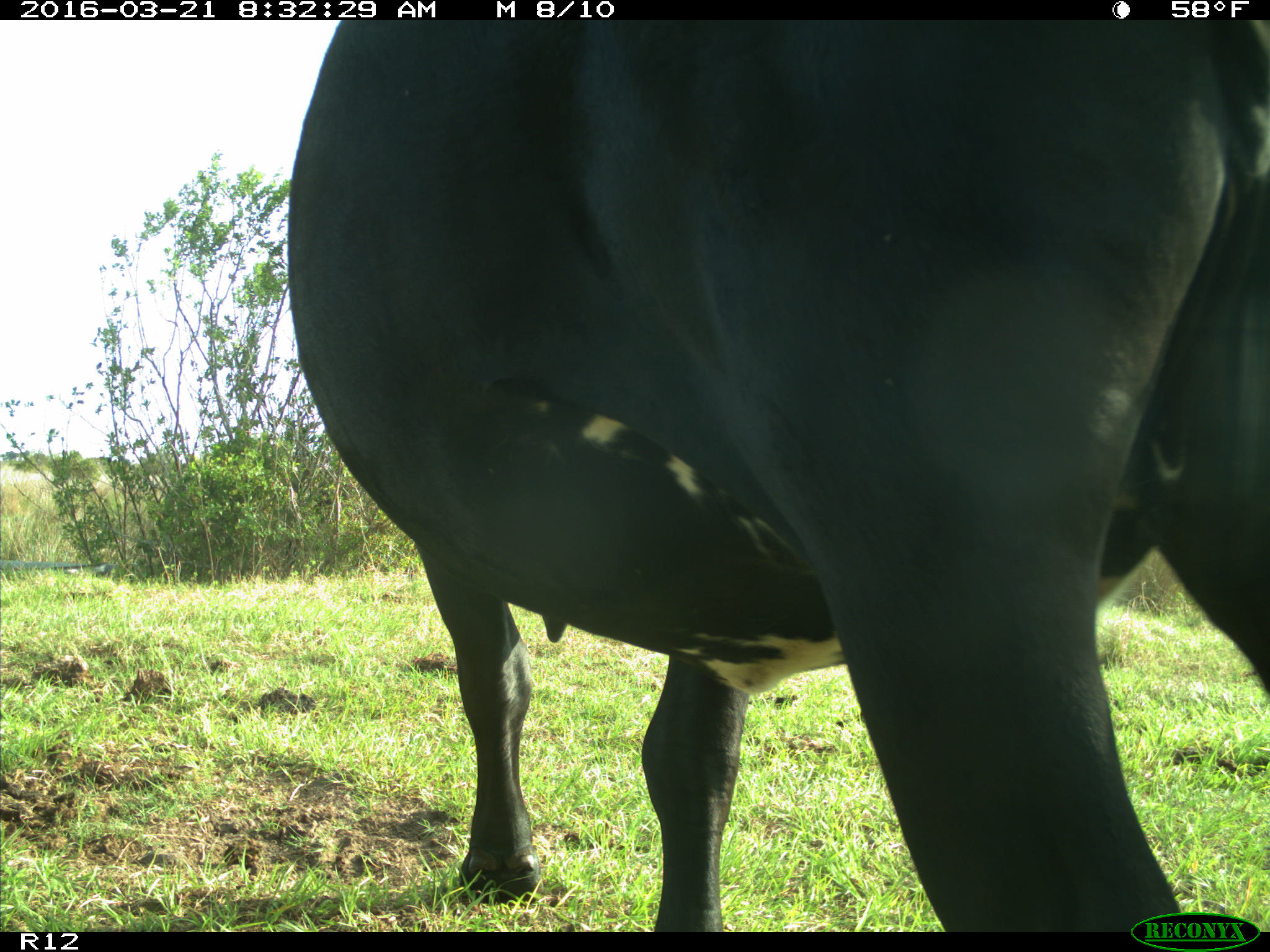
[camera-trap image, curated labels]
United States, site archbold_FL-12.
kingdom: Animalia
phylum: Chordata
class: Mammalia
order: Artiodactyla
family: Bovidae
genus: Bos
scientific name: Bos taurus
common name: domestic cow